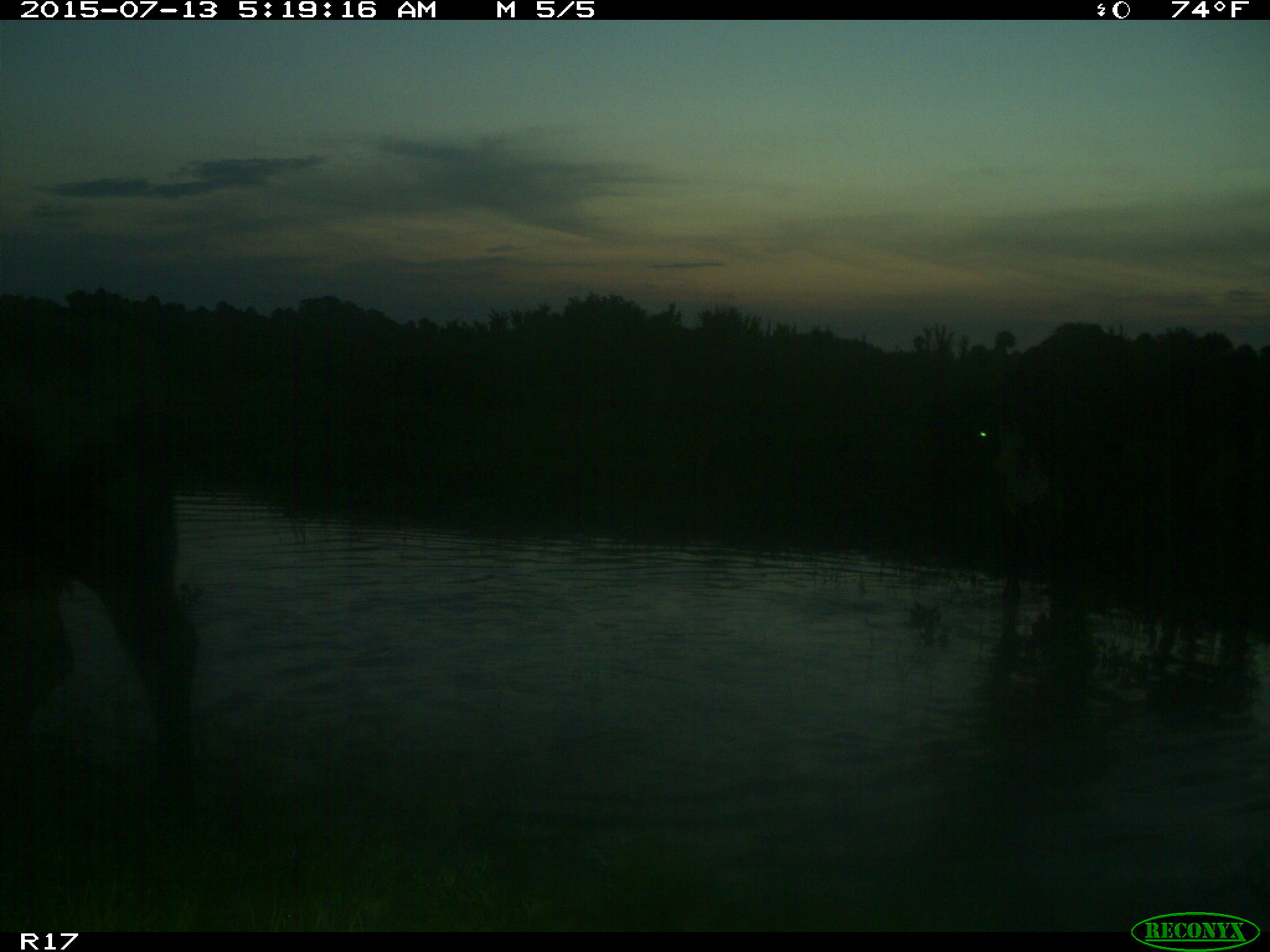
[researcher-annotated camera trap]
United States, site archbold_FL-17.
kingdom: Animalia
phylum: Chordata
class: Mammalia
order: Artiodactyla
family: Bovidae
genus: Bos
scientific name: Bos taurus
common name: domestic cow